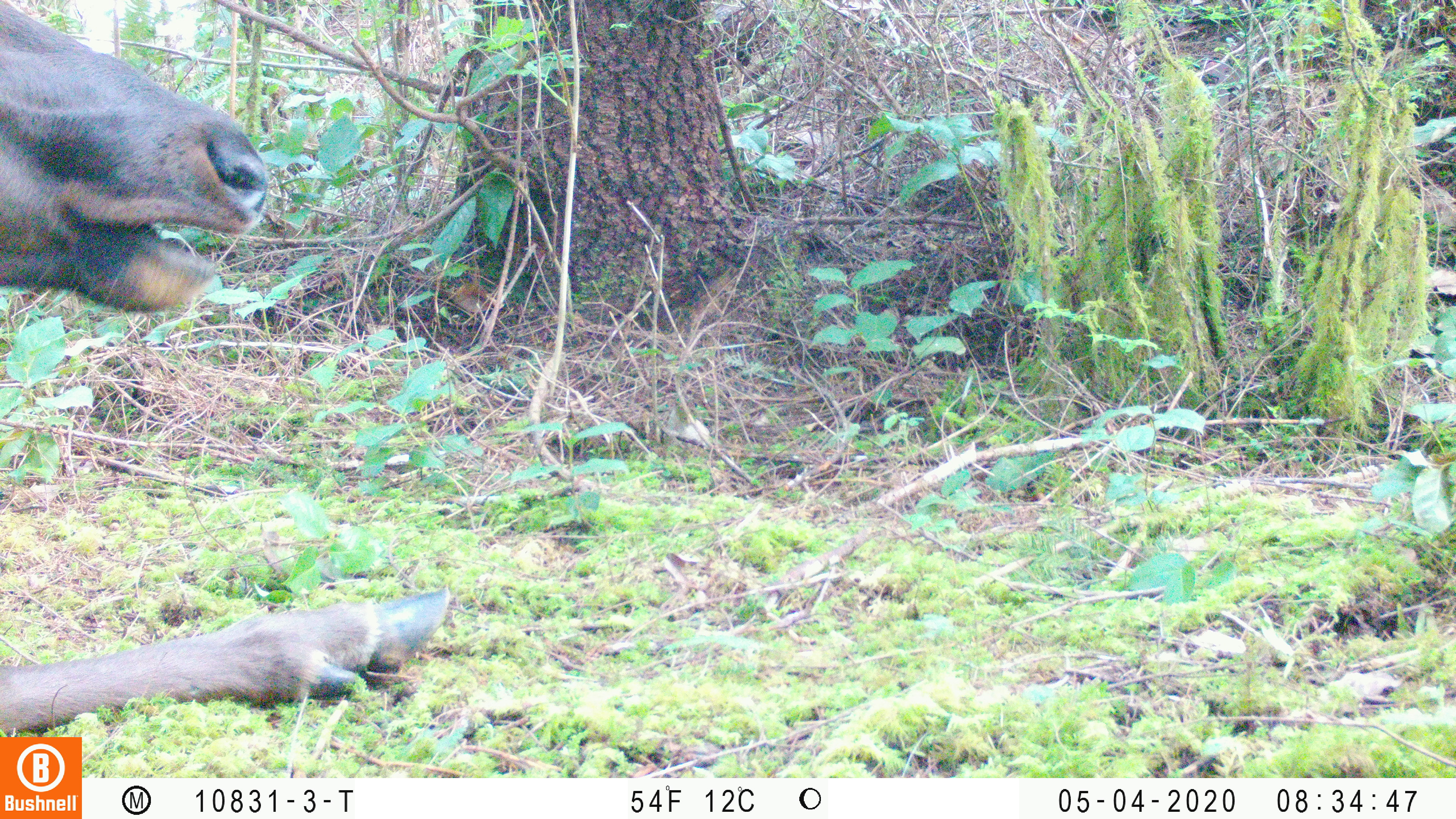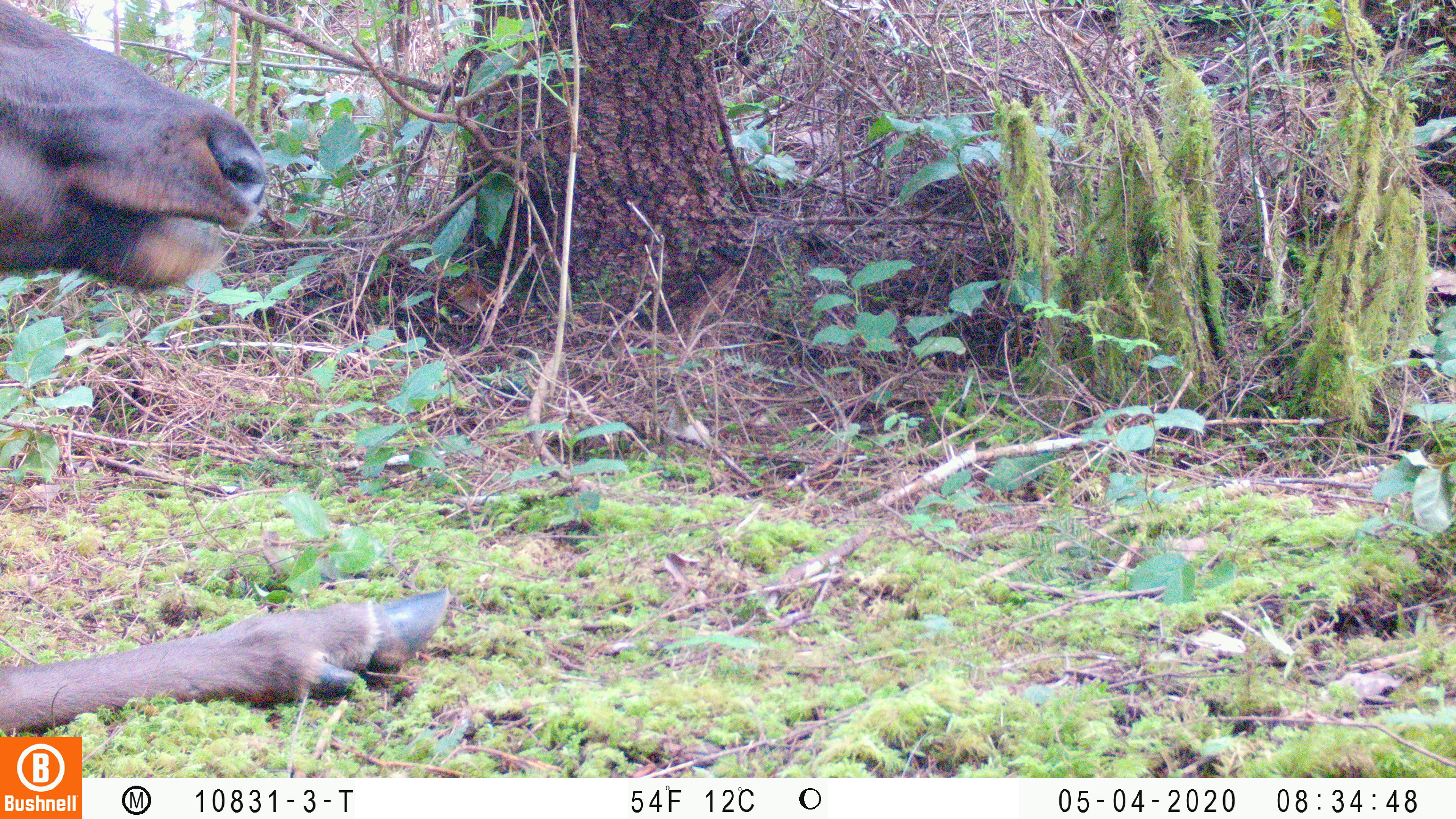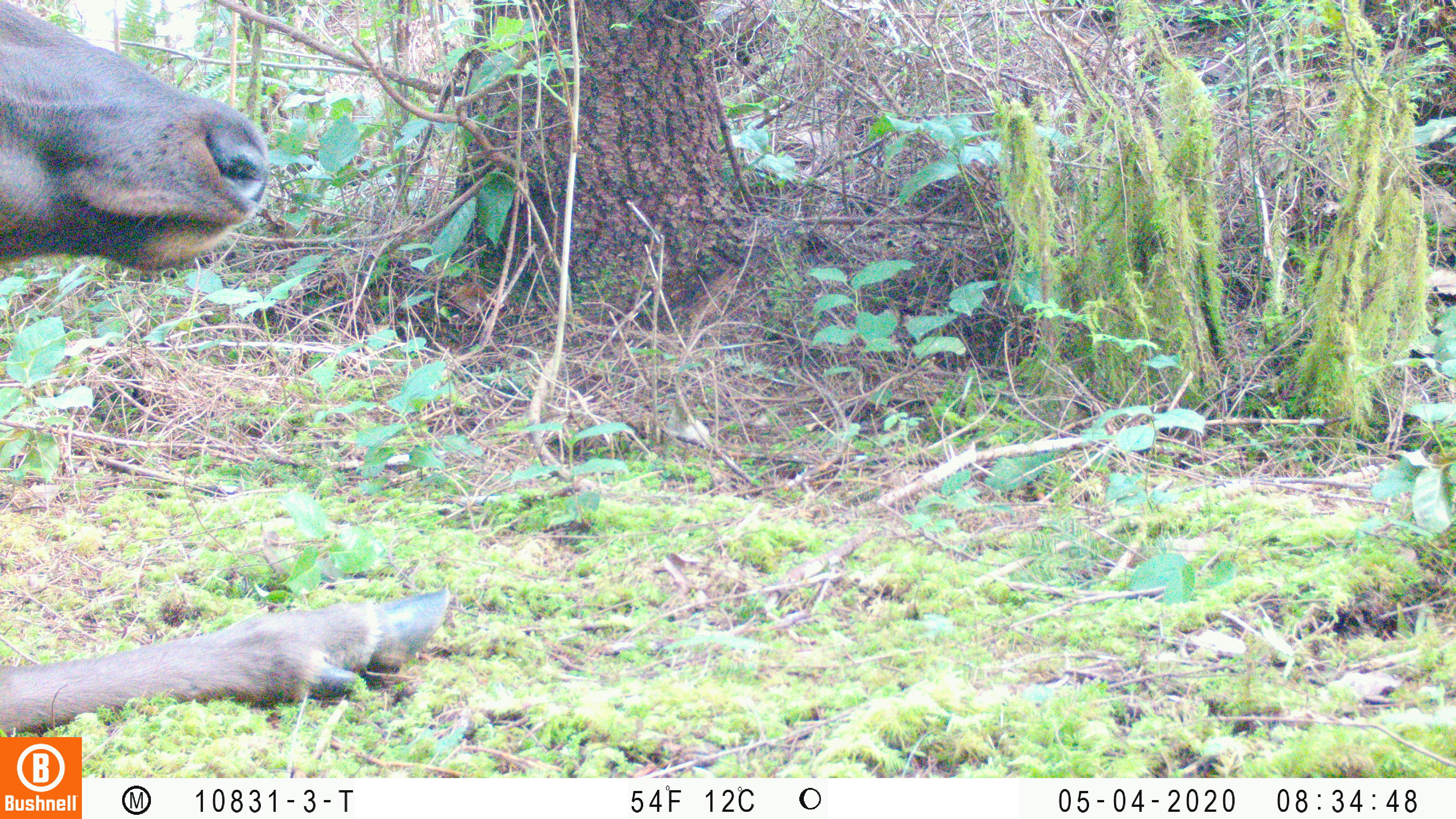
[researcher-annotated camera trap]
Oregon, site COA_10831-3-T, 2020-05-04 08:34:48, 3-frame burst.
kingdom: Animalia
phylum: Chordata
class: Mammalia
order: Artiodactyla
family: Cervidae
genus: Cervus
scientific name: Cervus canadensis roosevelti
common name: roosevelt elk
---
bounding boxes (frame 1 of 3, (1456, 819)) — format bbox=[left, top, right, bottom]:
roosevelt elk: bbox=[2, 2, 459, 729]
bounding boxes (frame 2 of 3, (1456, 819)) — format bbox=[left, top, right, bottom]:
roosevelt elk: bbox=[2, 2, 463, 732]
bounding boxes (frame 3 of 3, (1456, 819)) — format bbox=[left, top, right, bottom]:
roosevelt elk: bbox=[2, 1, 459, 732]